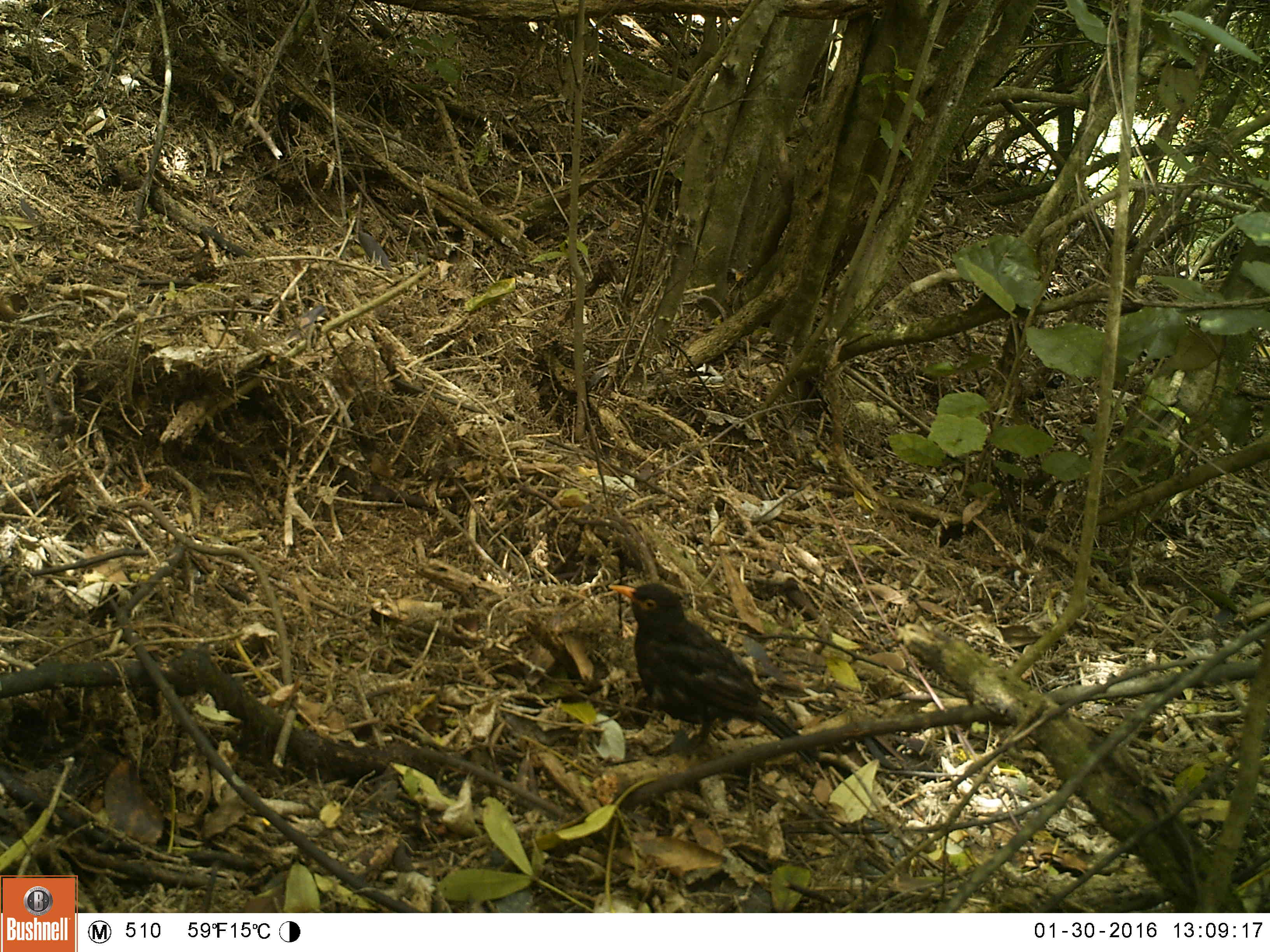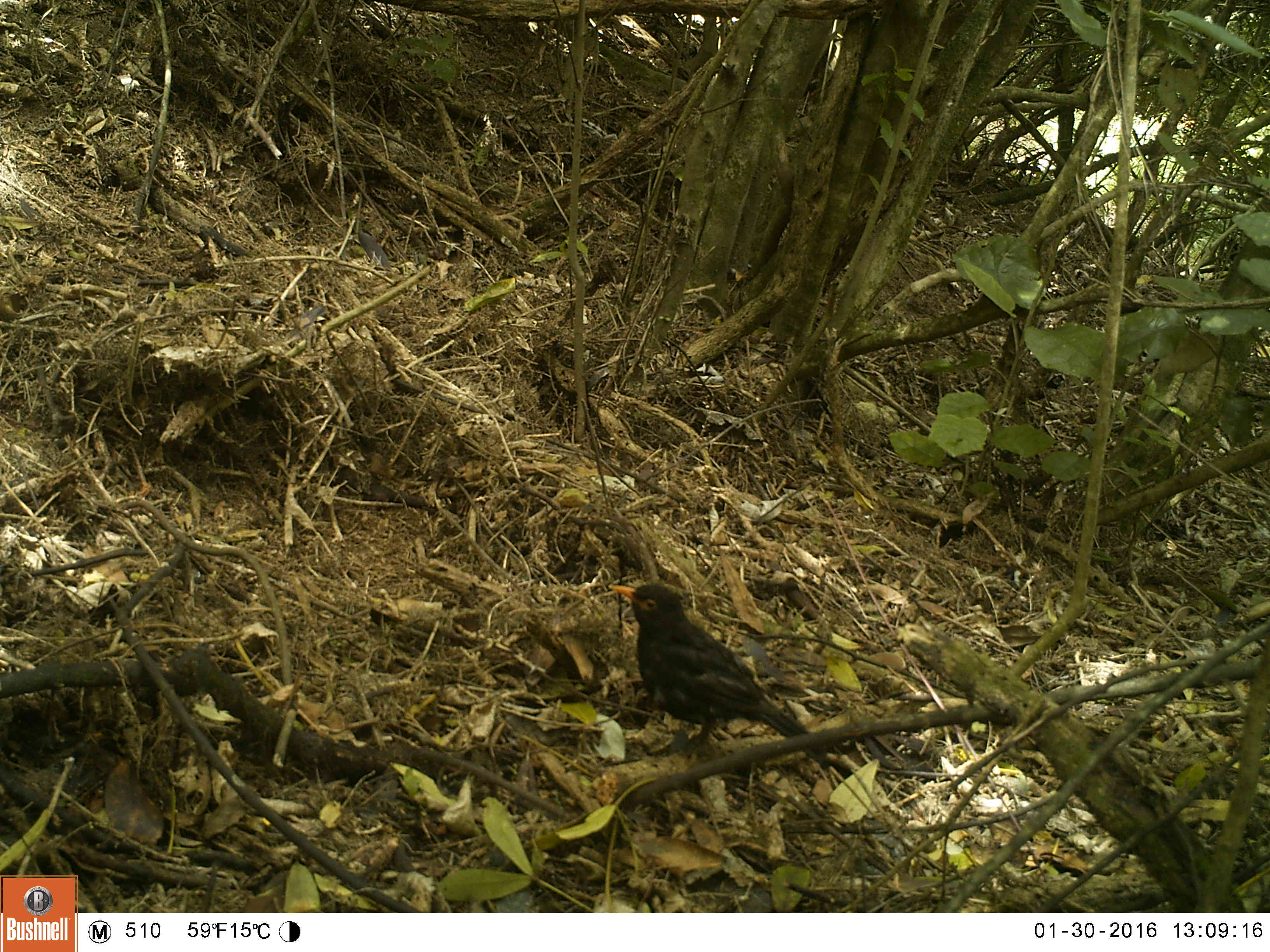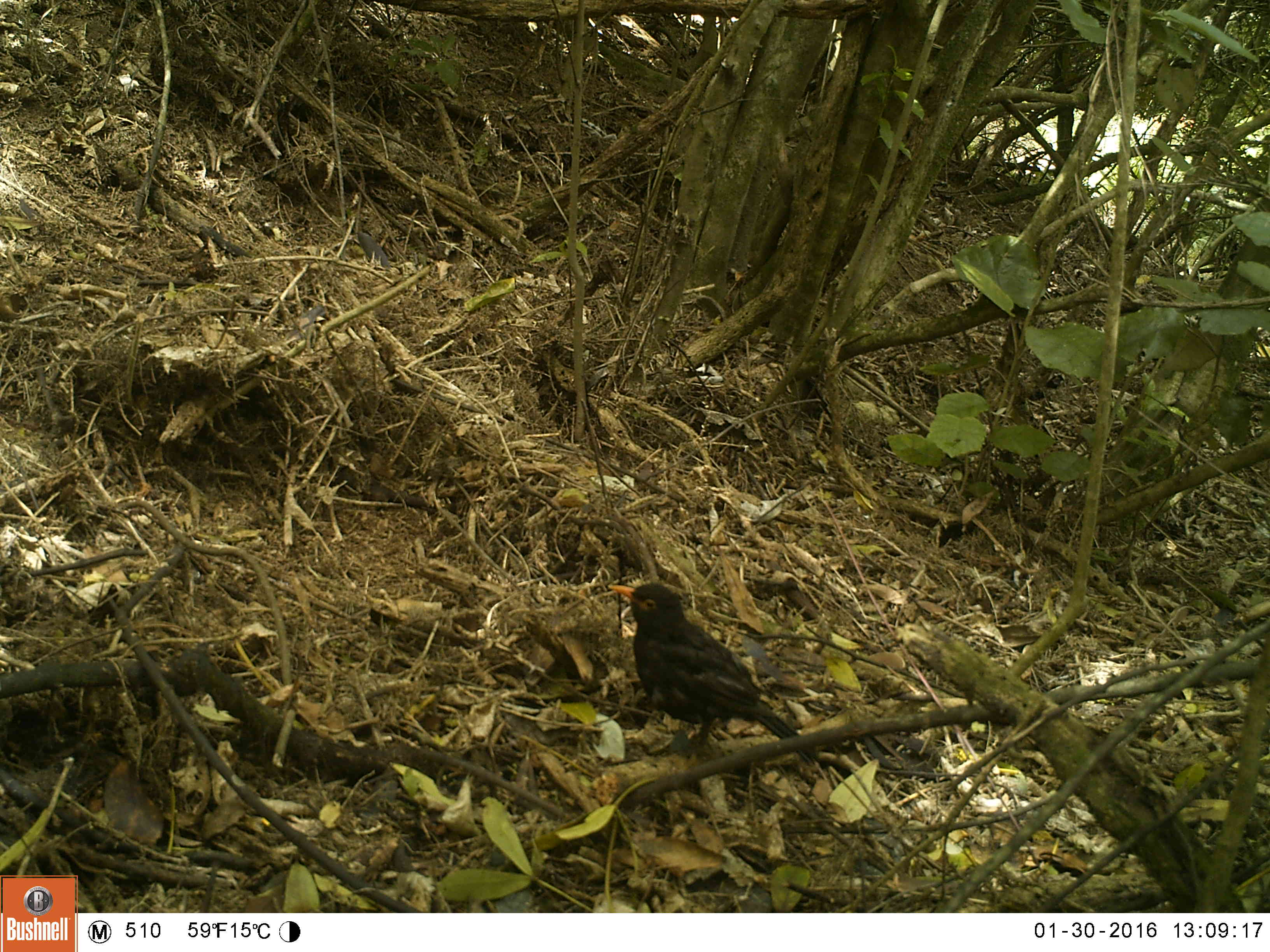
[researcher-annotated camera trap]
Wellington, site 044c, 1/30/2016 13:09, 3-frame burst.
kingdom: Animalia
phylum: Chordata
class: Aves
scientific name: Aves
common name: bird